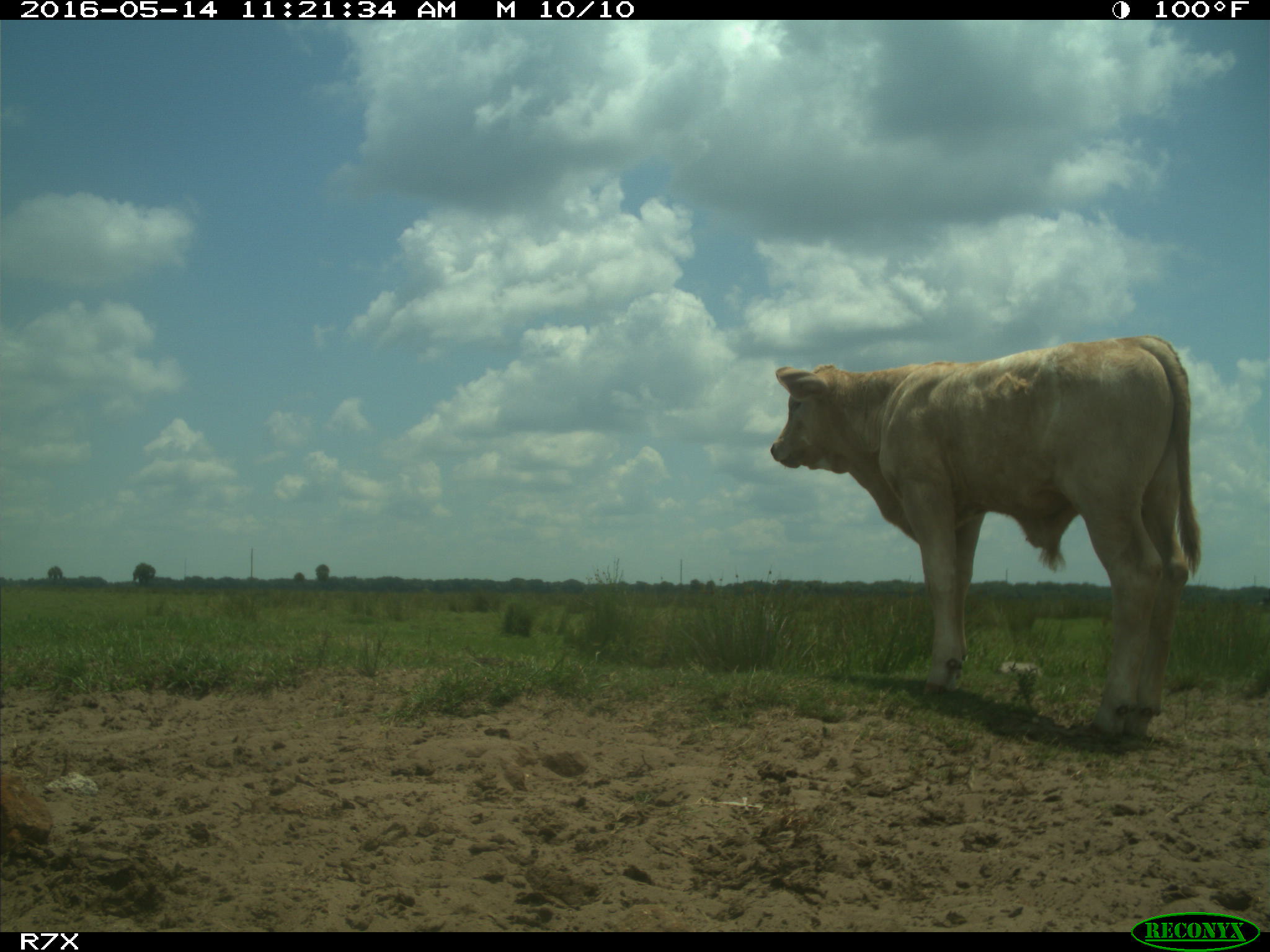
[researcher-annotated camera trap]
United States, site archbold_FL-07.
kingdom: Animalia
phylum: Chordata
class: Mammalia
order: Artiodactyla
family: Bovidae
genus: Bos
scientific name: Bos taurus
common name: domestic cow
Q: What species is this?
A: Bos taurus (domestic cow).